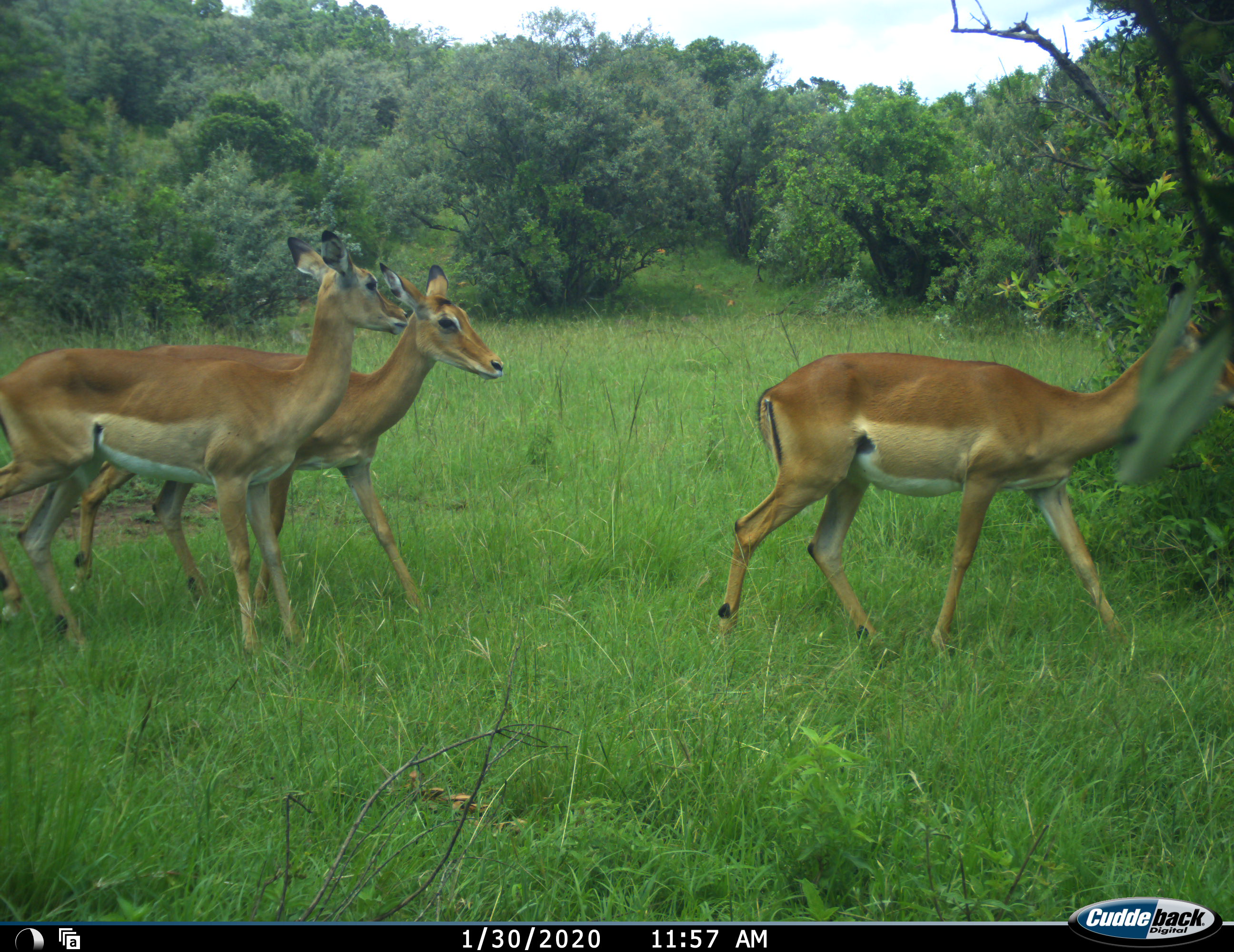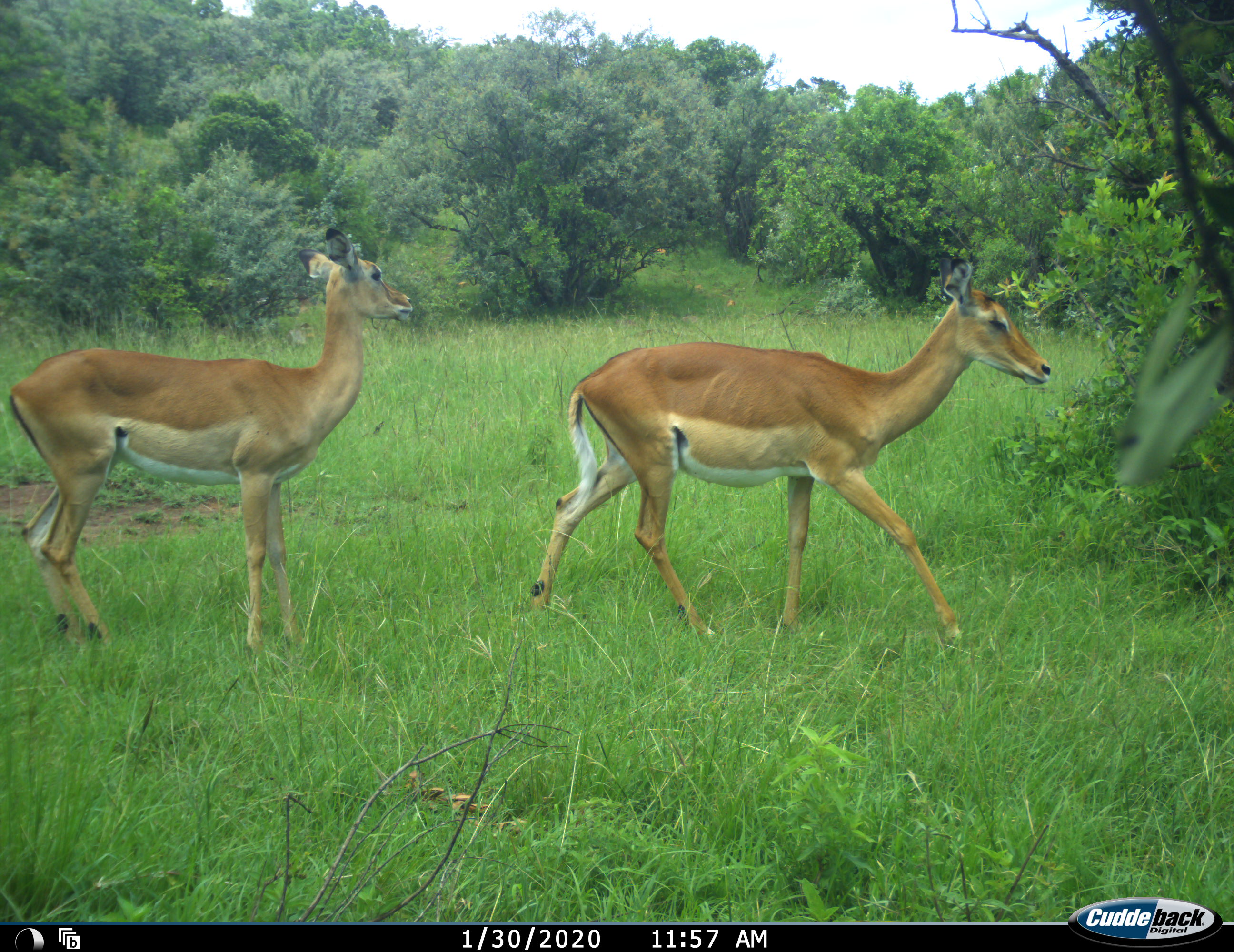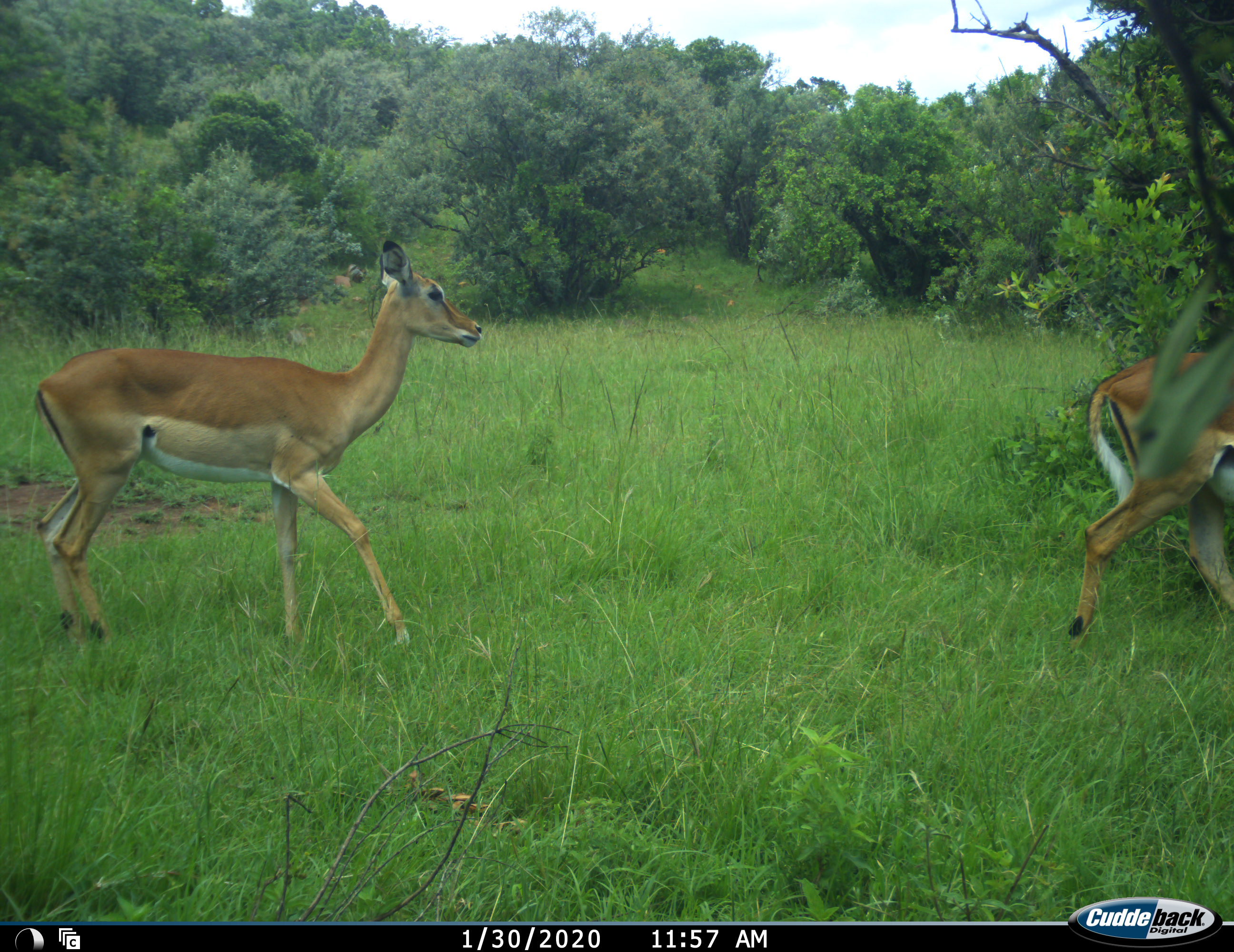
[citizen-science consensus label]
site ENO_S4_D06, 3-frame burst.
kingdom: Animalia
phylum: Chordata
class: Mammalia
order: Artiodactyla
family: Bovidae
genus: Aepyceros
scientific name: Aepyceros melampus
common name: impala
Impala (Aepyceros melampus), count 3. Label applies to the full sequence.